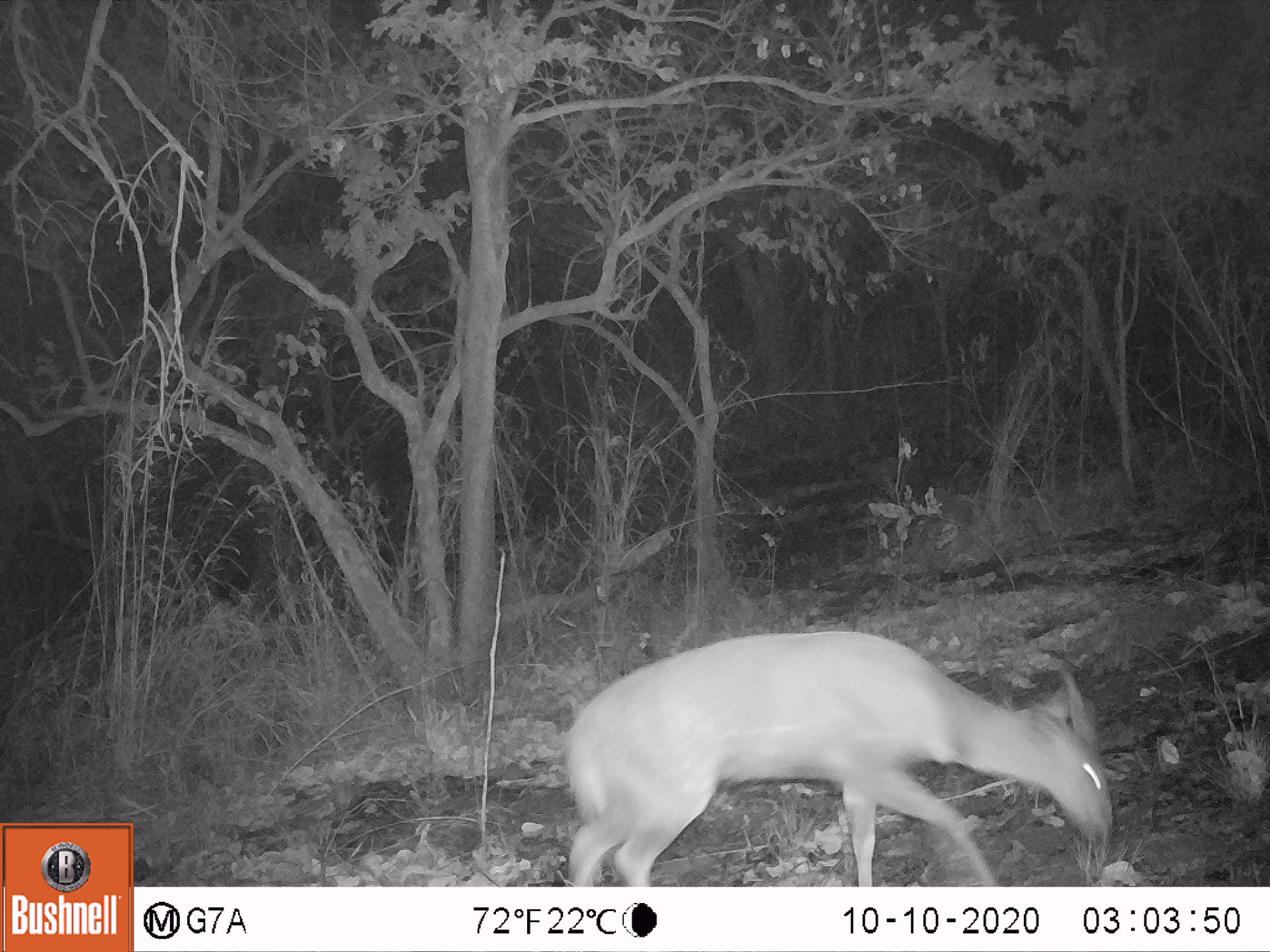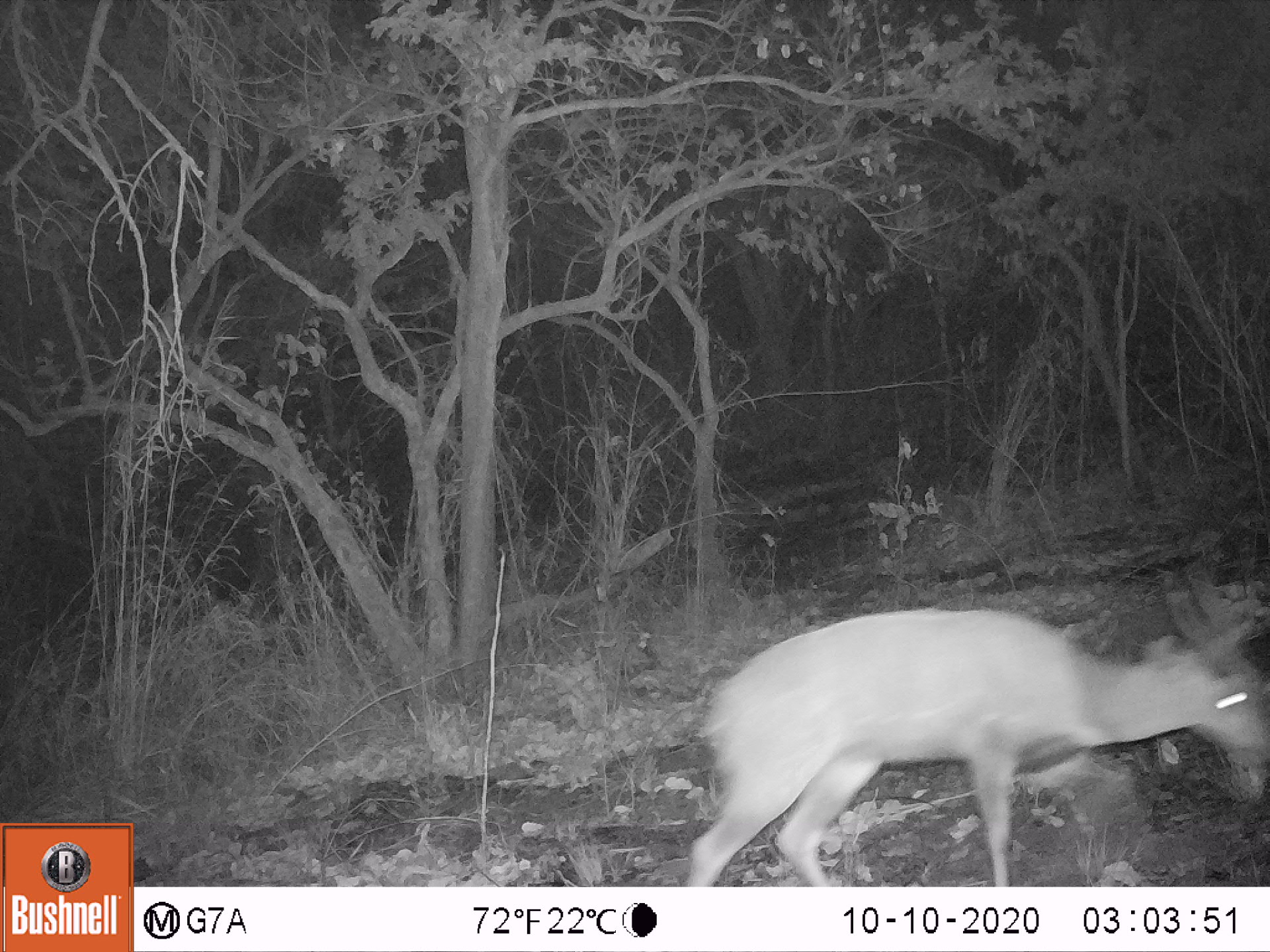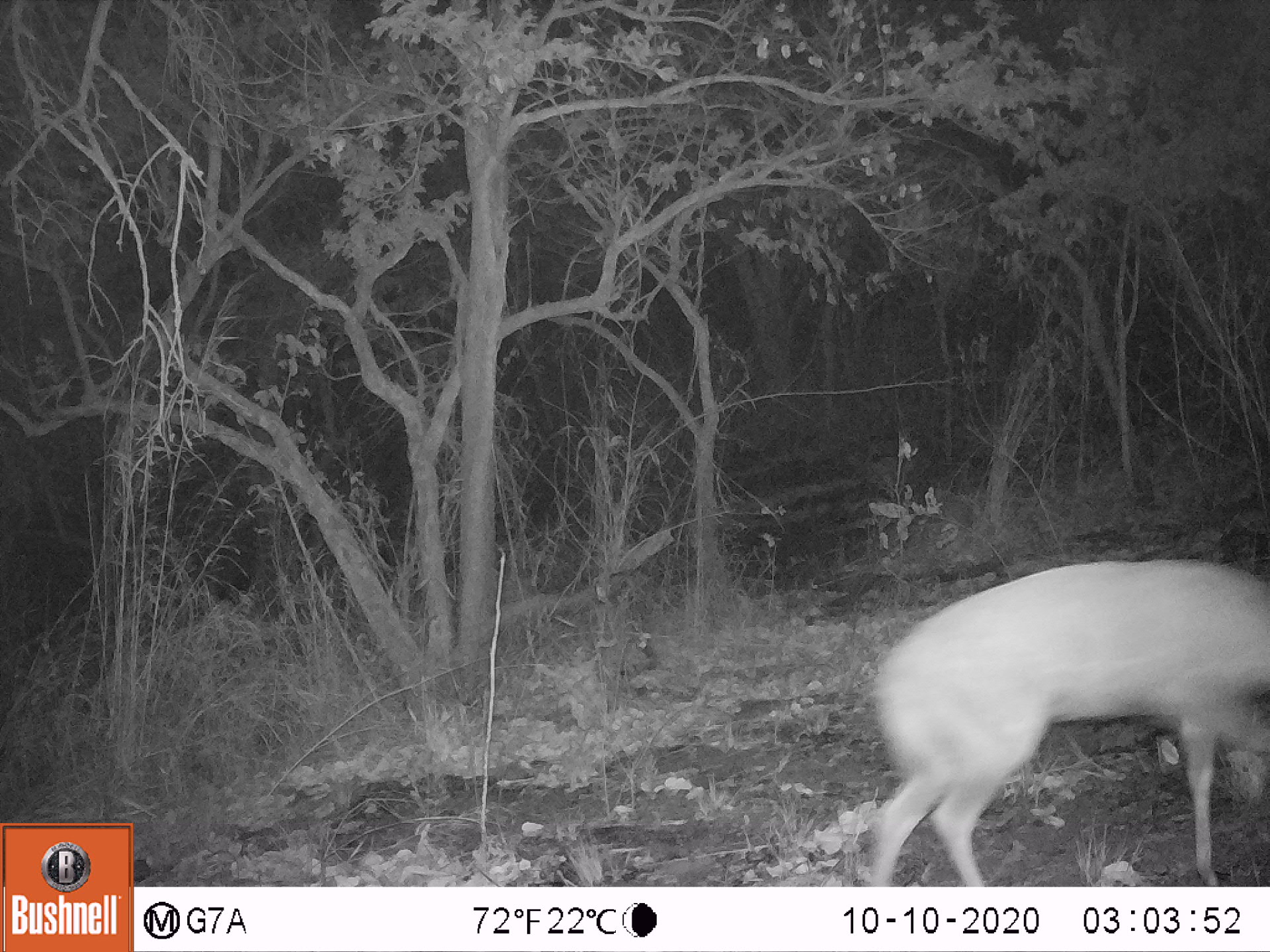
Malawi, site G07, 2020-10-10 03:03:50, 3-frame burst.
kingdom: Animalia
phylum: Chordata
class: Mammalia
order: Artiodactyla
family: Bovidae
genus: Tragelaphus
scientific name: Tragelaphus sylvaticus sylvaticus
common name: cape bushbuck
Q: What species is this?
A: Cape bushbuck (Tragelaphus sylvaticus sylvaticus).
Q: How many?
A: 1.